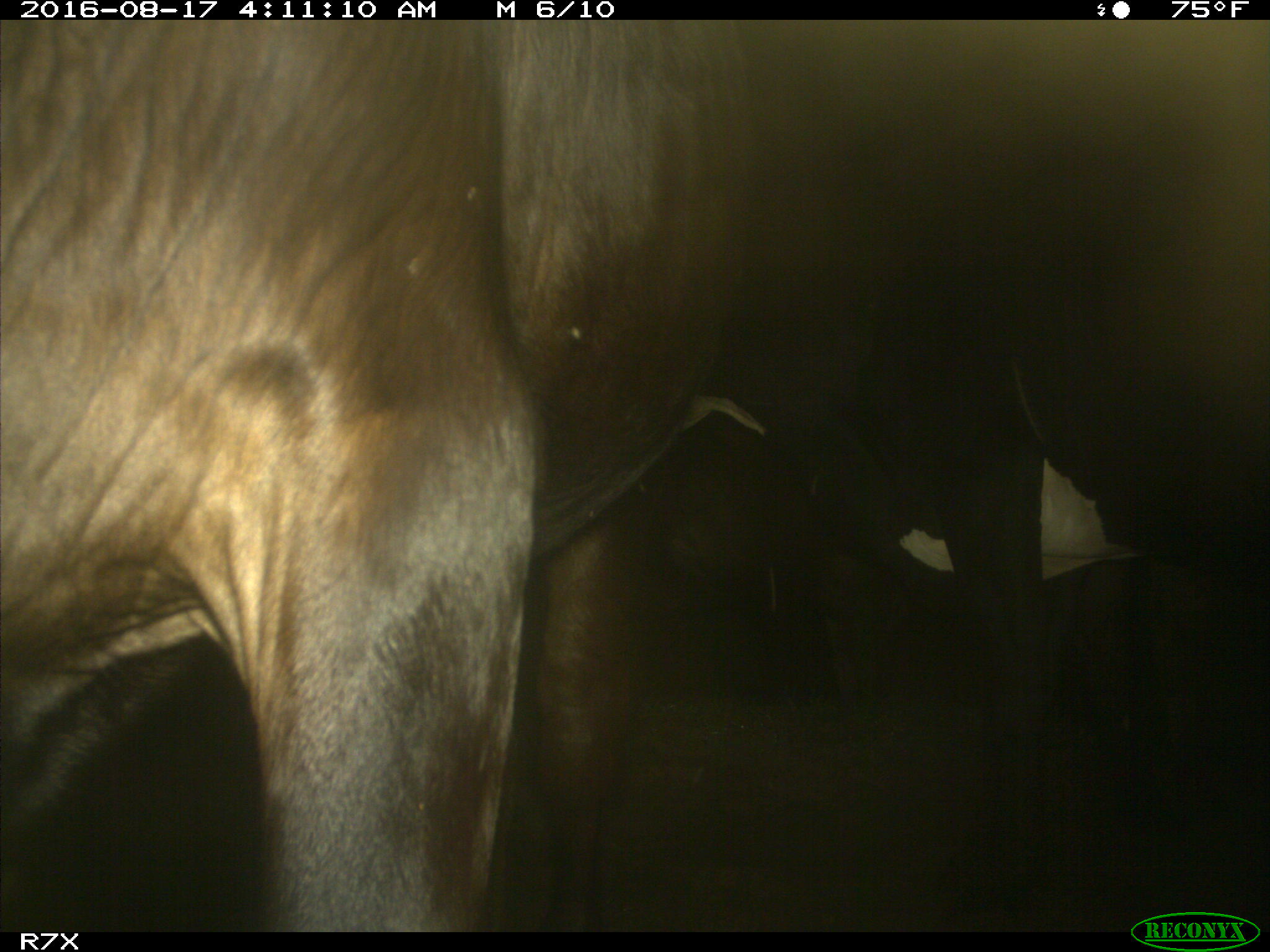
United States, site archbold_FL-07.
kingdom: Animalia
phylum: Chordata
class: Mammalia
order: Artiodactyla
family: Bovidae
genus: Bos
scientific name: Bos taurus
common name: domestic cow